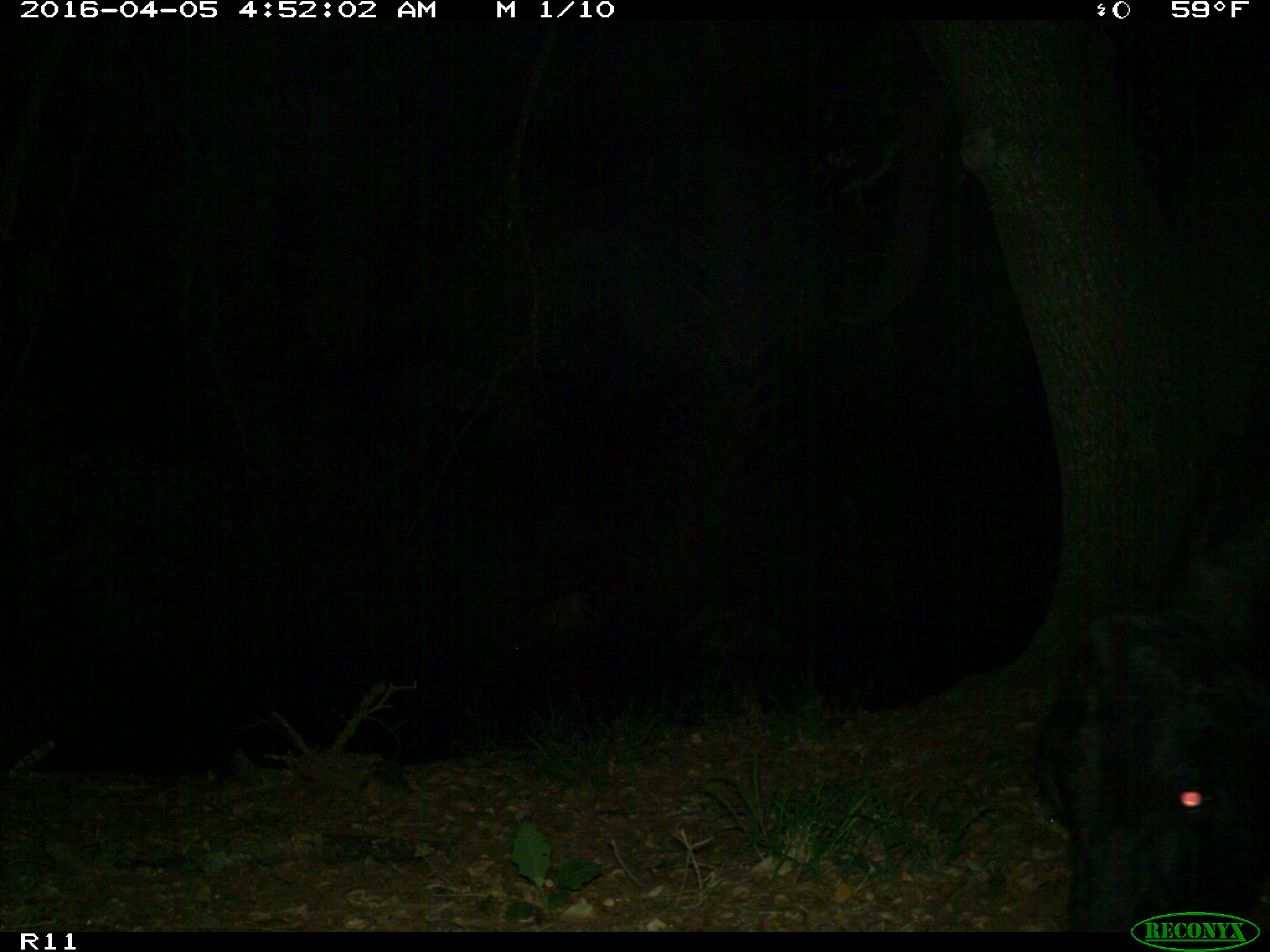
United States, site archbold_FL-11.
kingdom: Animalia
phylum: Chordata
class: Mammalia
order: Artiodactyla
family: Bovidae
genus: Bos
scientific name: Bos taurus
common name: domestic cow